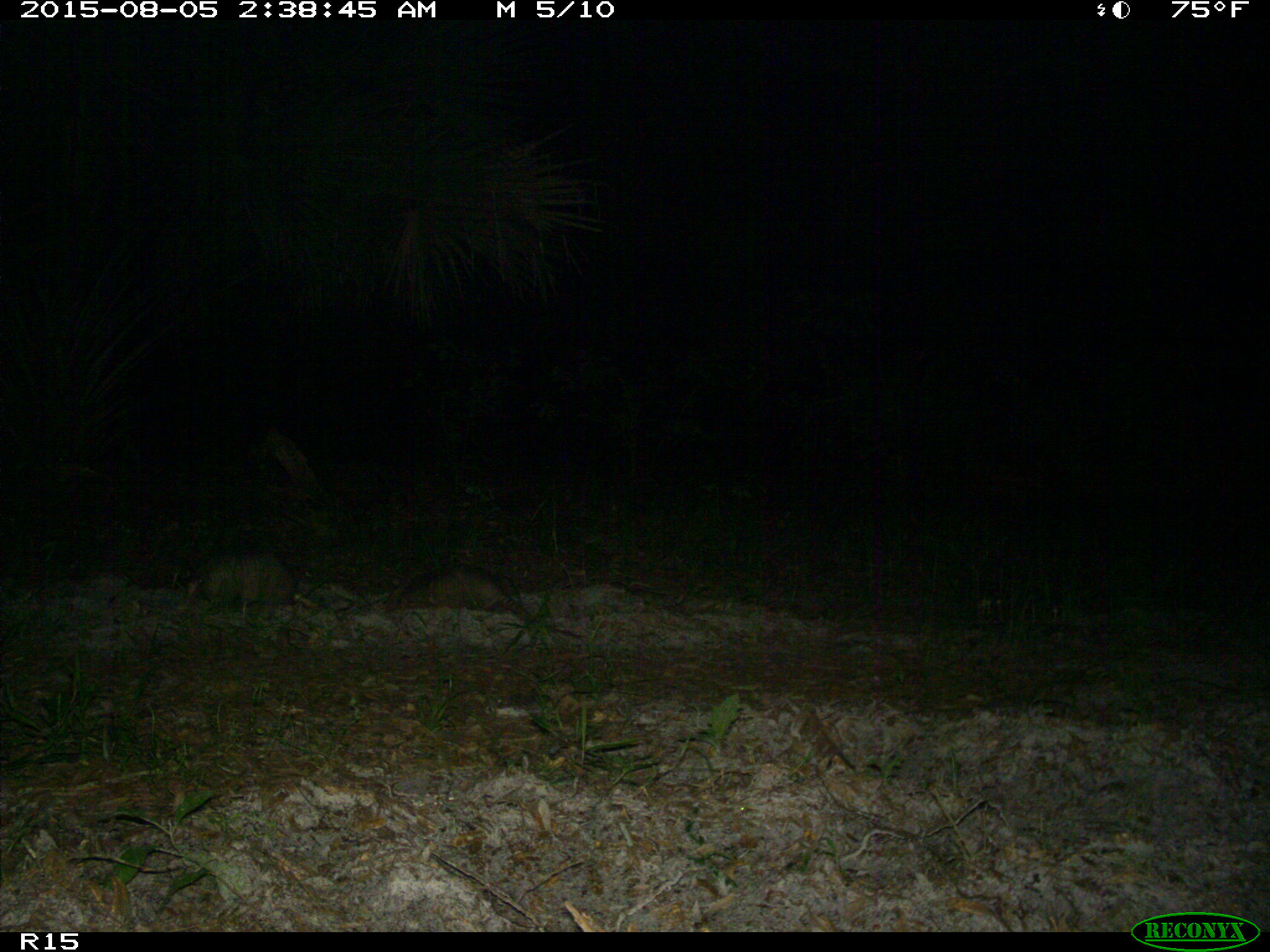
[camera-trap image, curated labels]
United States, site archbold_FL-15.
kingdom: Animalia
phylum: Chordata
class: Mammalia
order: Cingulata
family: Dasypodidae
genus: Dasypus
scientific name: Dasypus novemcinctus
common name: nine-banded armadillo